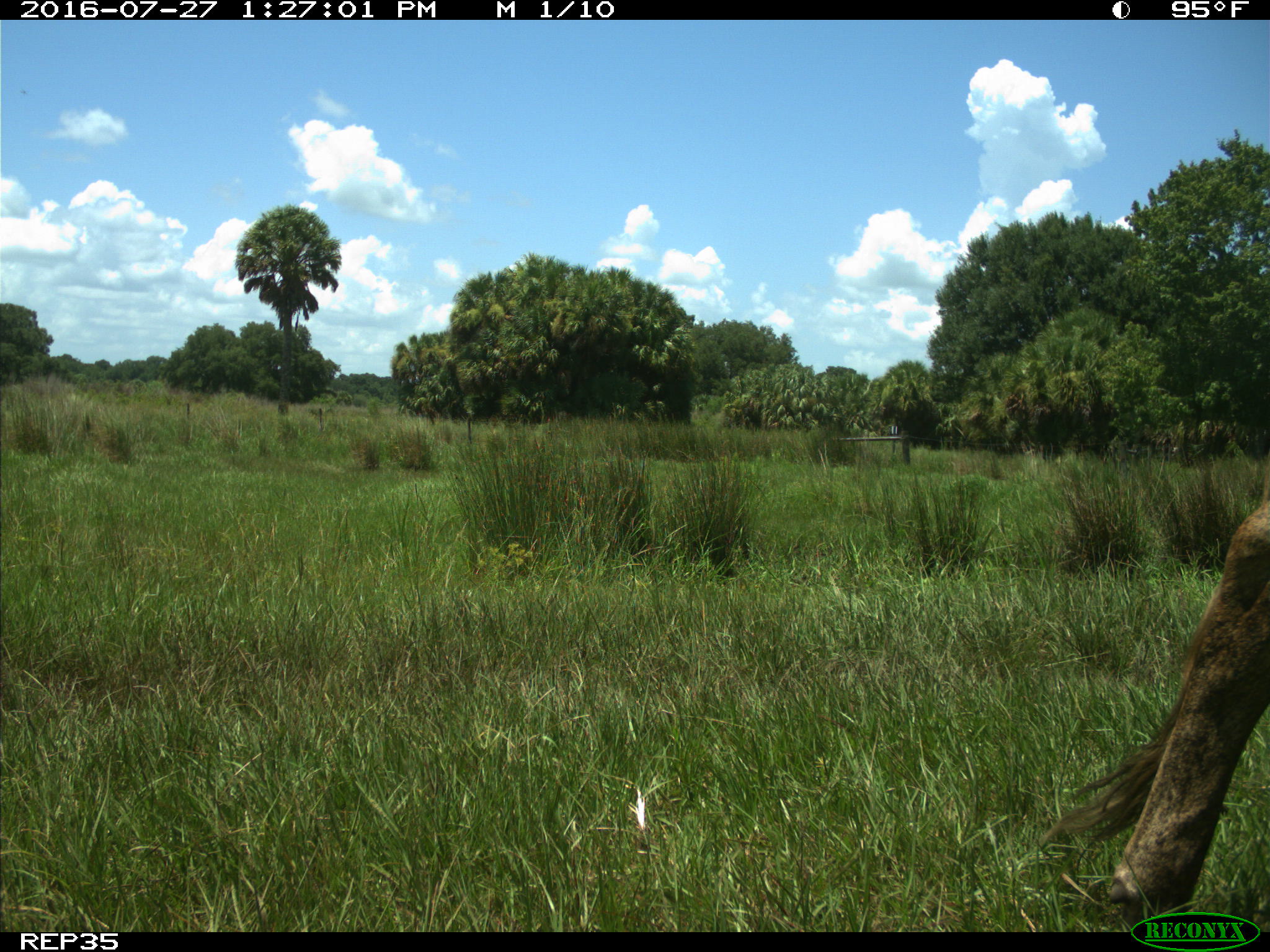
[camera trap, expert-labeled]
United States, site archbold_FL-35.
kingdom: Animalia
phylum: Chordata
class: Mammalia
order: Artiodactyla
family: Bovidae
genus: Bos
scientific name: Bos taurus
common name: domestic cow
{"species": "Bos taurus (domestic cow)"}